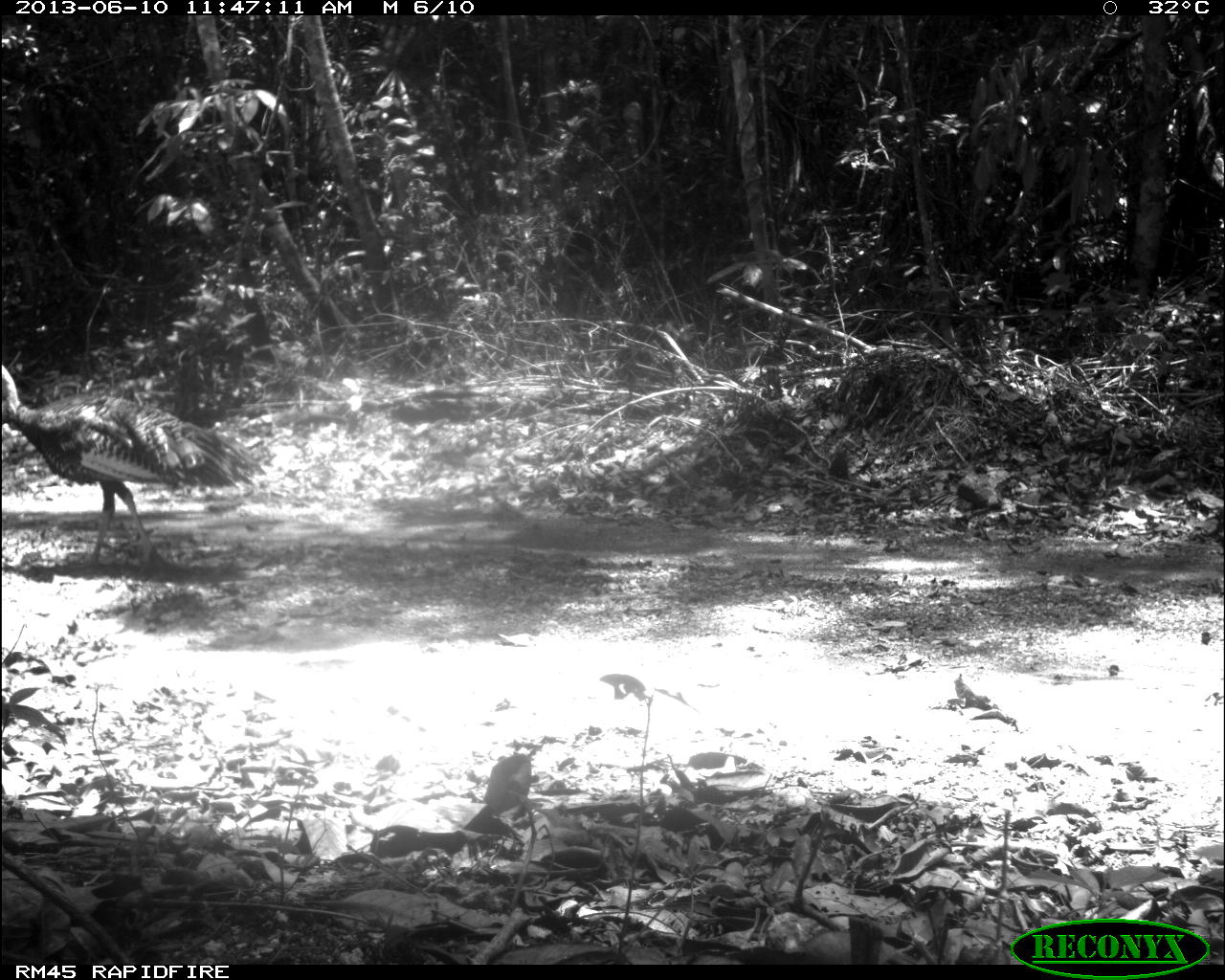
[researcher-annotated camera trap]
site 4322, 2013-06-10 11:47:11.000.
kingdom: Animalia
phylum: Chordata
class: Aves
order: Galliformes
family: Phasianidae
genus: Meleagris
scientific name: Meleagris ocellata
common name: ocellated turkey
Meleagris ocellata (ocellated turkey), count 1.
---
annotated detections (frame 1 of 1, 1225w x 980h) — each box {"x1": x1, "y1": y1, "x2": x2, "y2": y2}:
meleagris ocellata: {"x1": 0, "y1": 364, "x2": 266, "y2": 567}